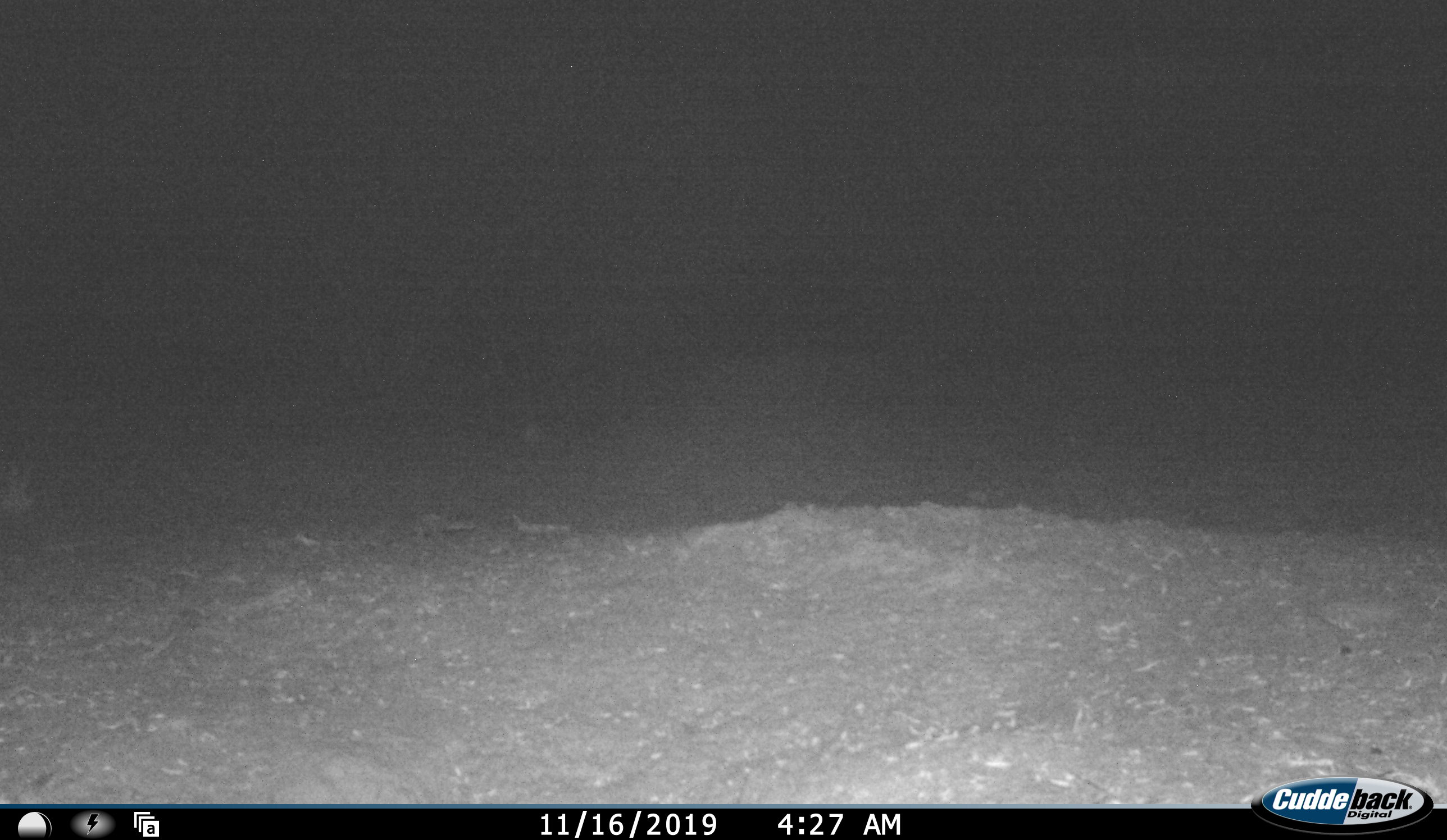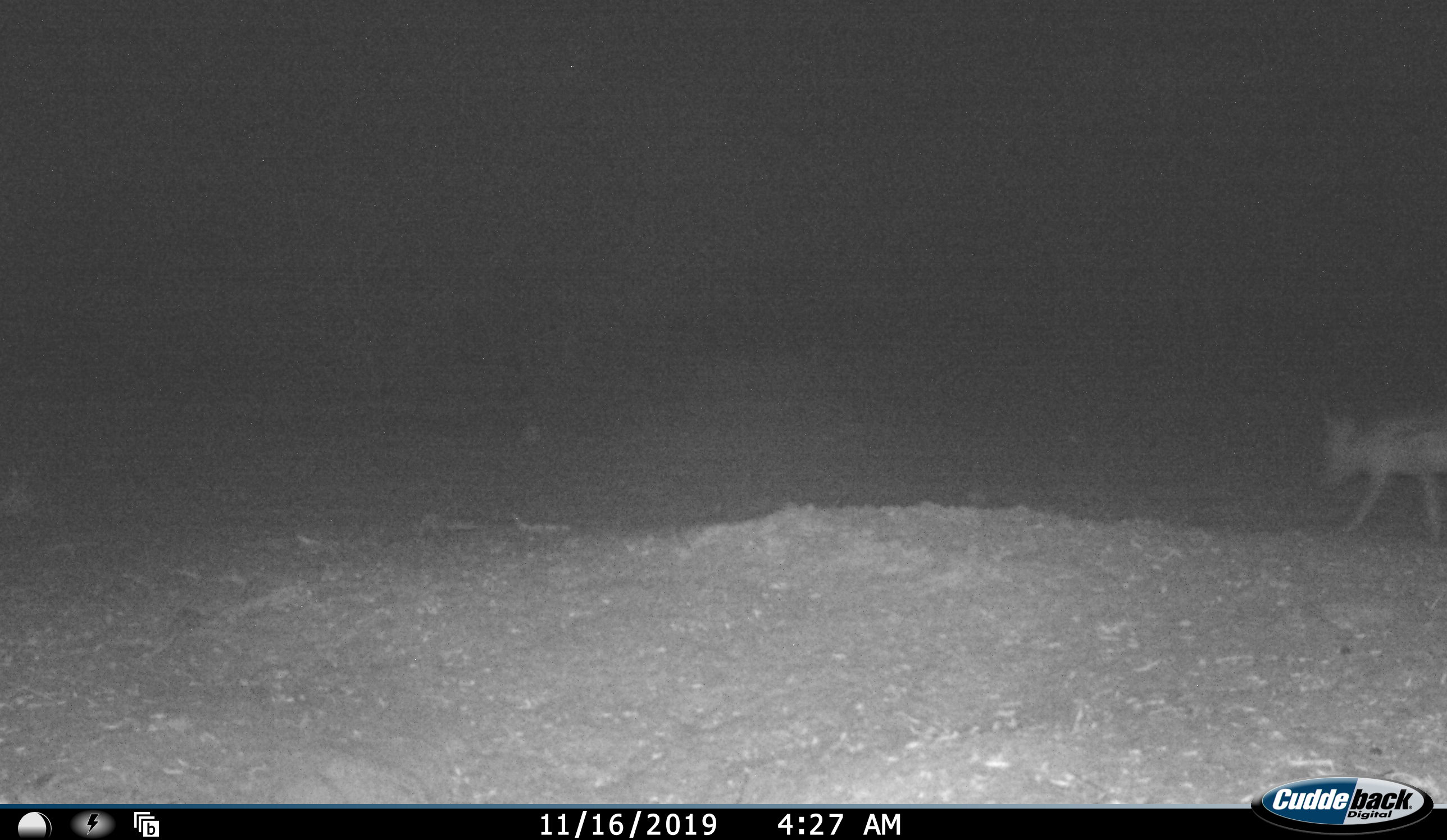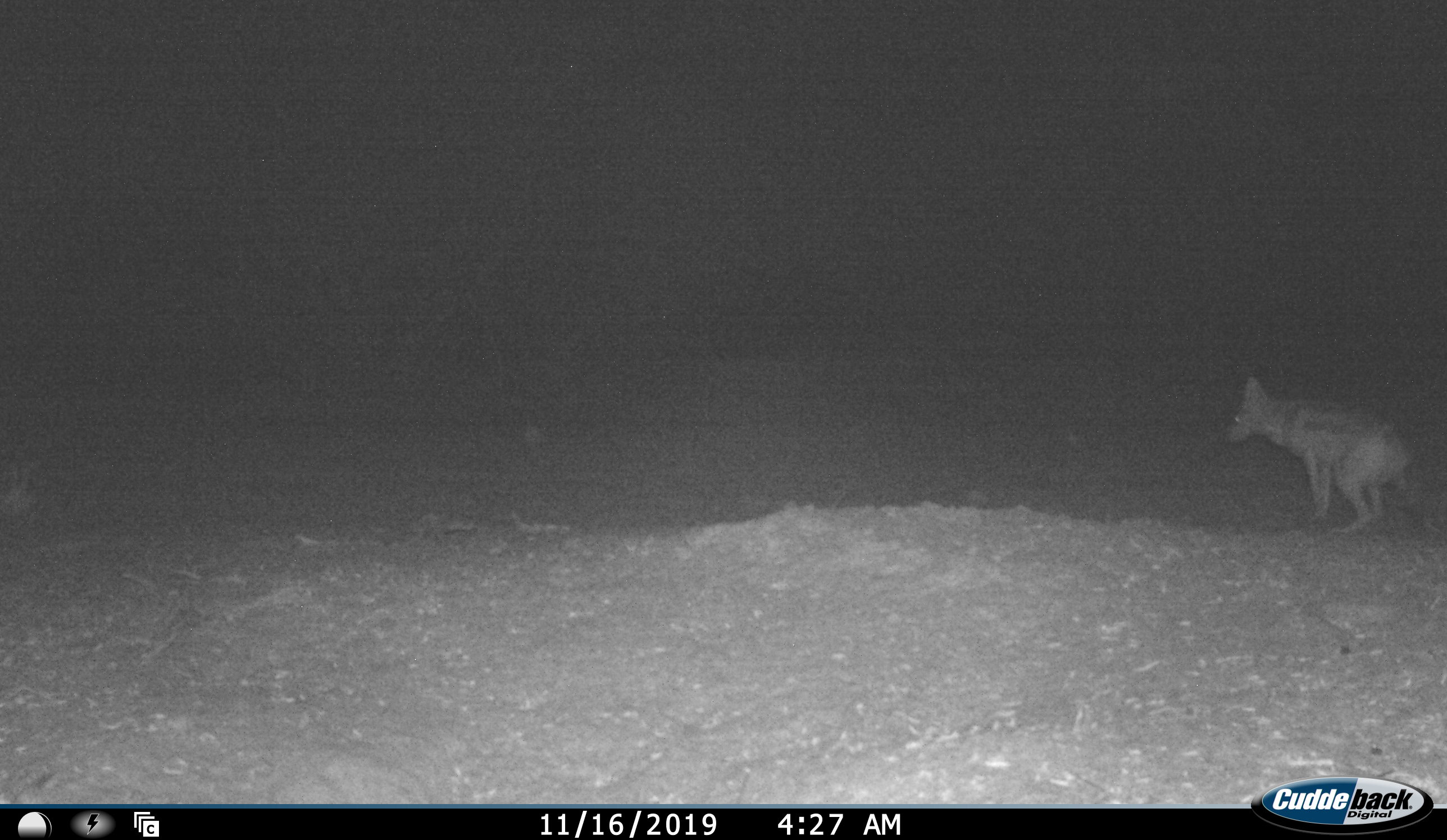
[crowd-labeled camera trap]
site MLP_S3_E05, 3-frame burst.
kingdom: Animalia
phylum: Chordata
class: Mammalia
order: Carnivora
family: Canidae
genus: Lupulella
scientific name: Lupulella mesomelas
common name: black-backed jackal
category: jackalblackbacked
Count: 1.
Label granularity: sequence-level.